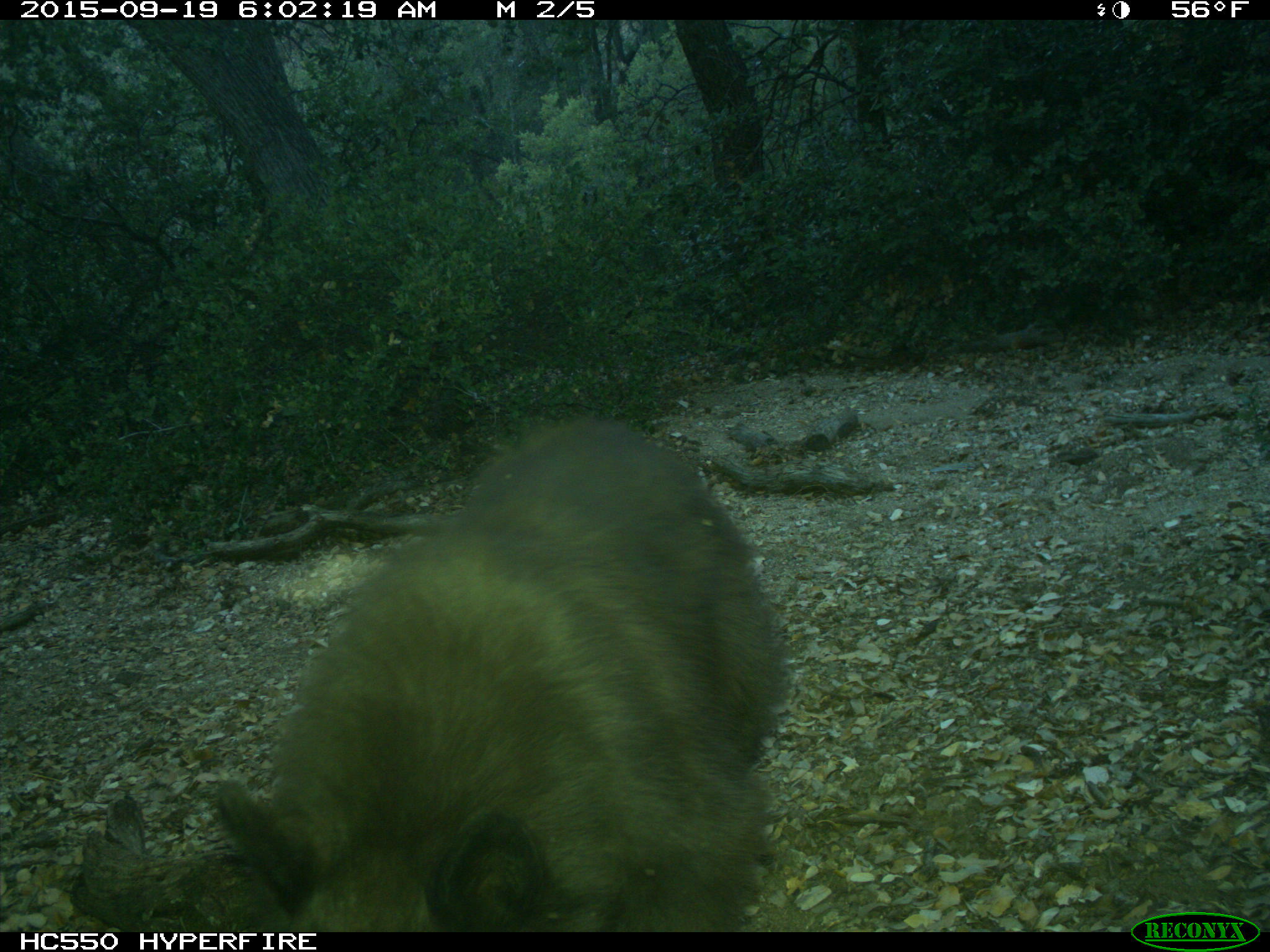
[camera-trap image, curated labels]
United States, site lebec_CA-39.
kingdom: Animalia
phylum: Chordata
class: Mammalia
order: Carnivora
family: Ursidae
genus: Ursus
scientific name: Ursus americanus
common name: american black bear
Ursus americanus (american black bear).